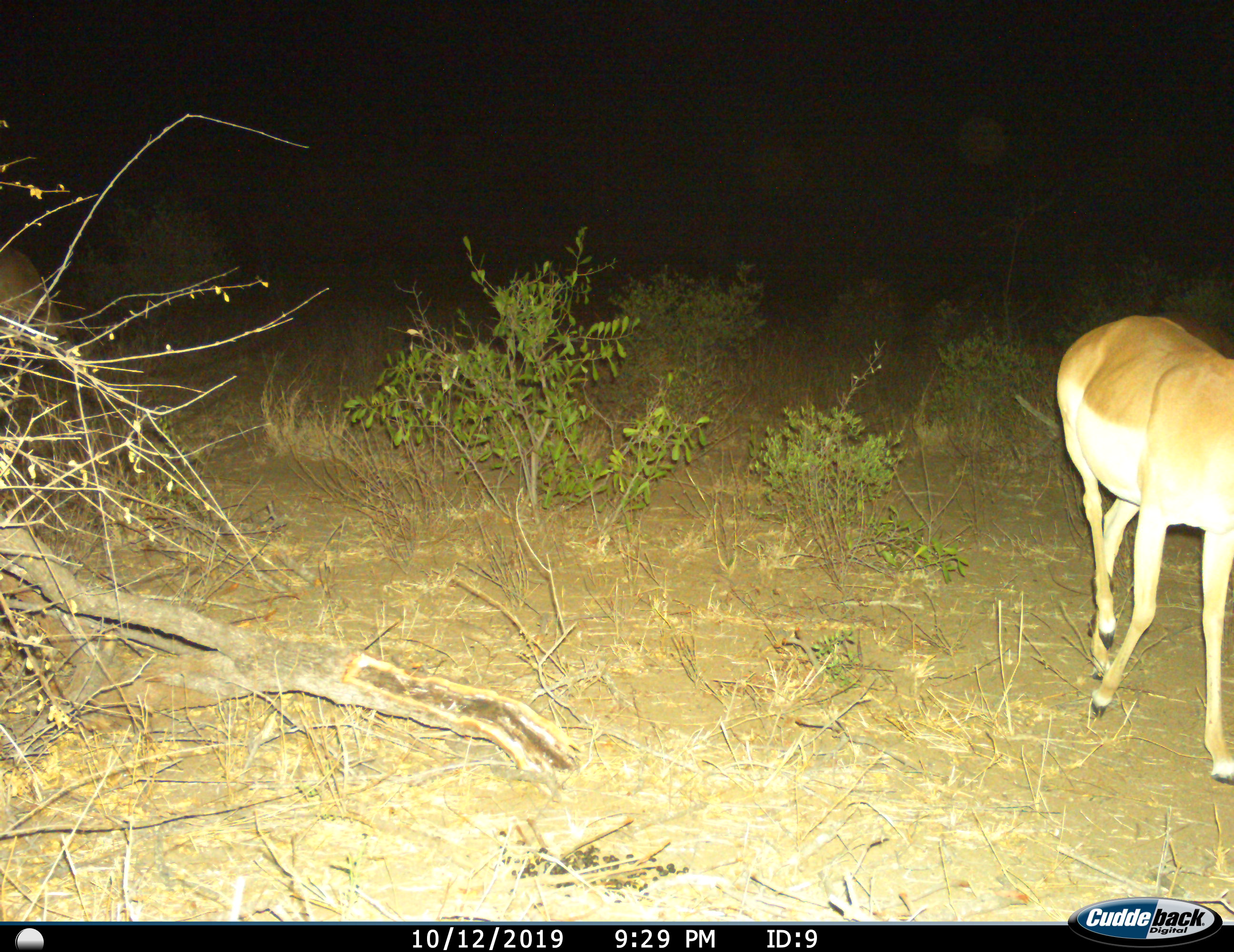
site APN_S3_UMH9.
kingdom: Animalia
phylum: Chordata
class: Mammalia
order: Artiodactyla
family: Bovidae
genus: Aepyceros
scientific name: Aepyceros melampus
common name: impala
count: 2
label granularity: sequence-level